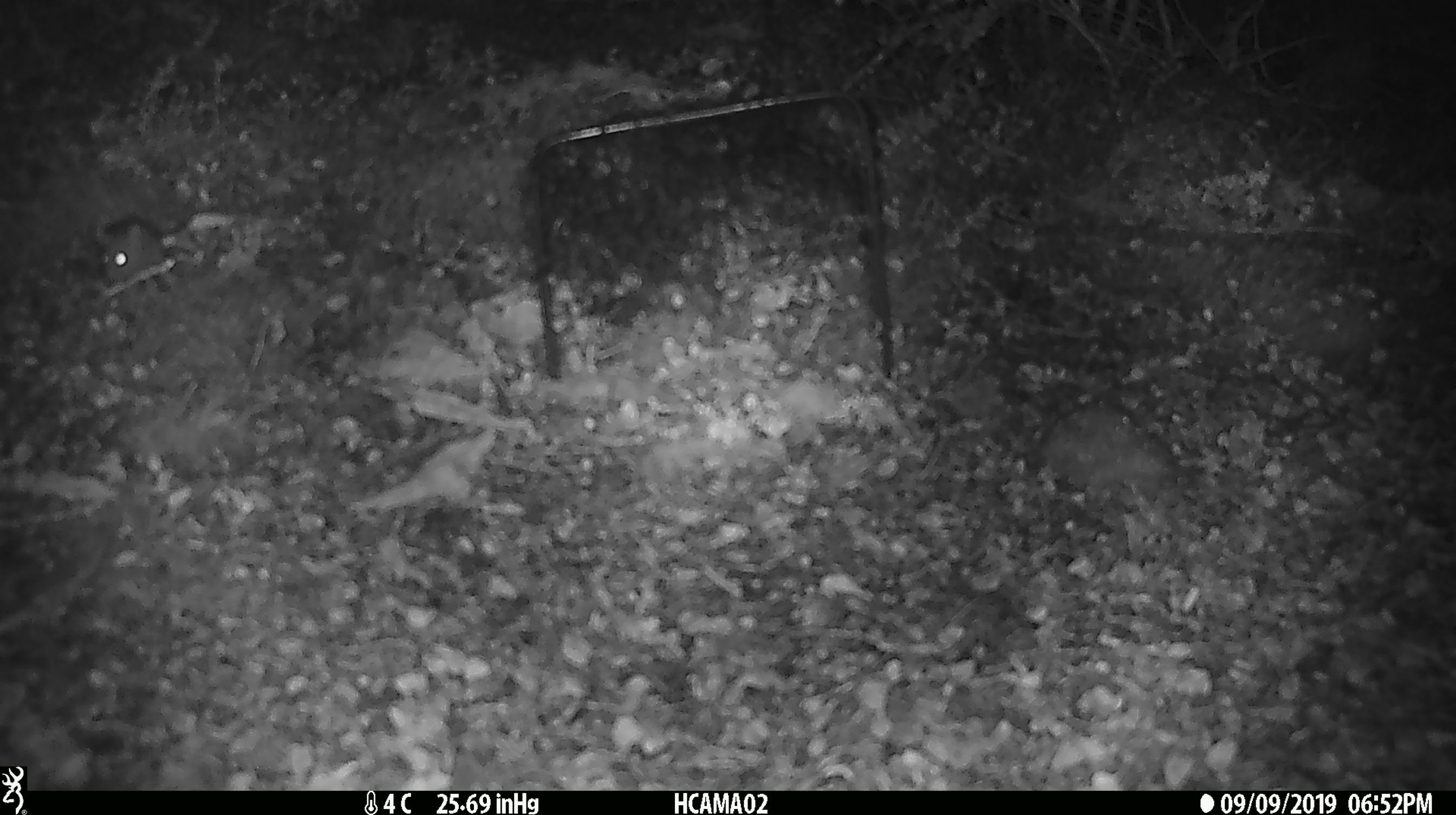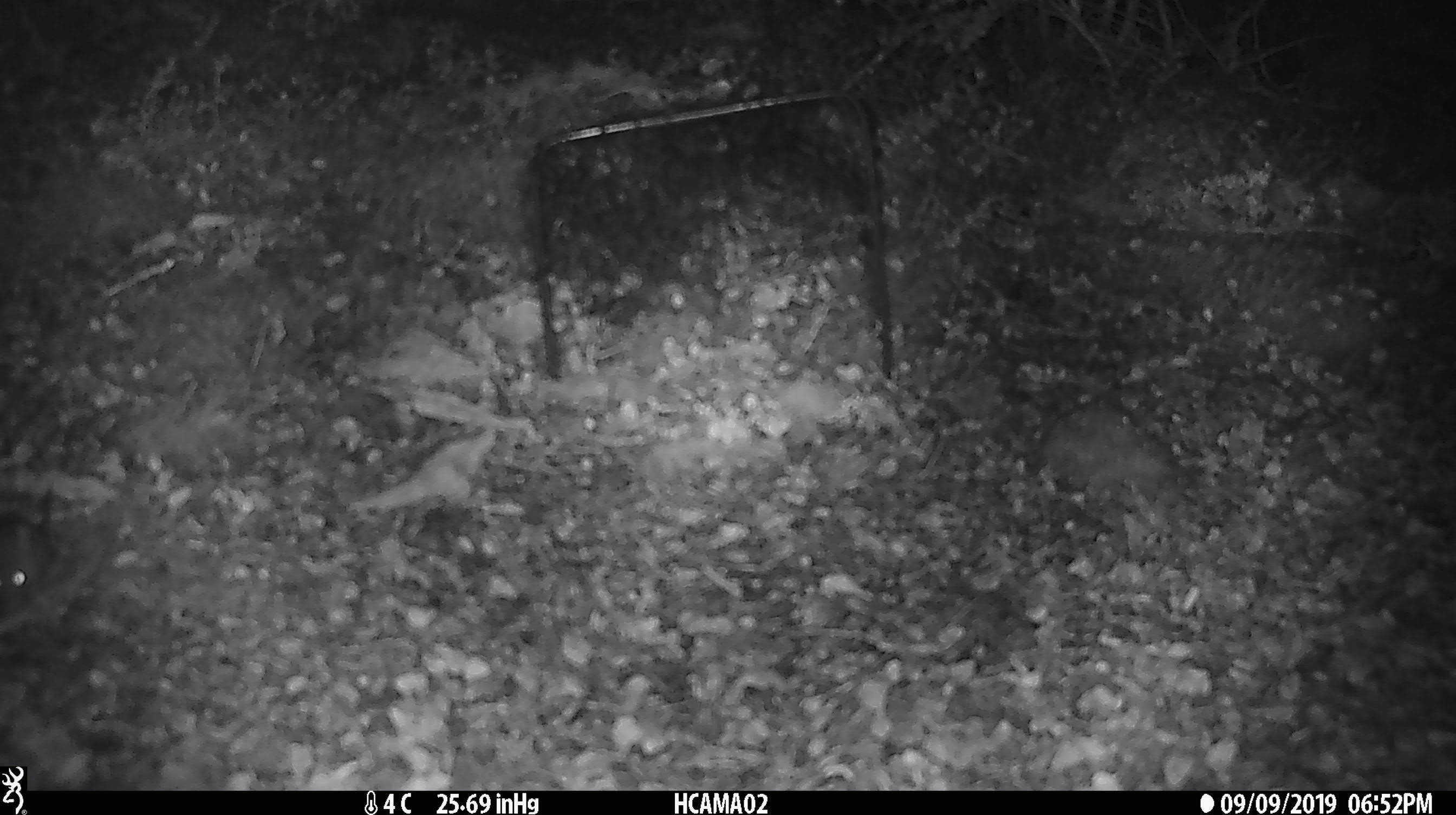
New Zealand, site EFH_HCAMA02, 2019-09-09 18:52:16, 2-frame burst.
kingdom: Animalia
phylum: Chordata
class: Mammalia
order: Rodentia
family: Muridae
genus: Mus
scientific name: Mus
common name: mouse